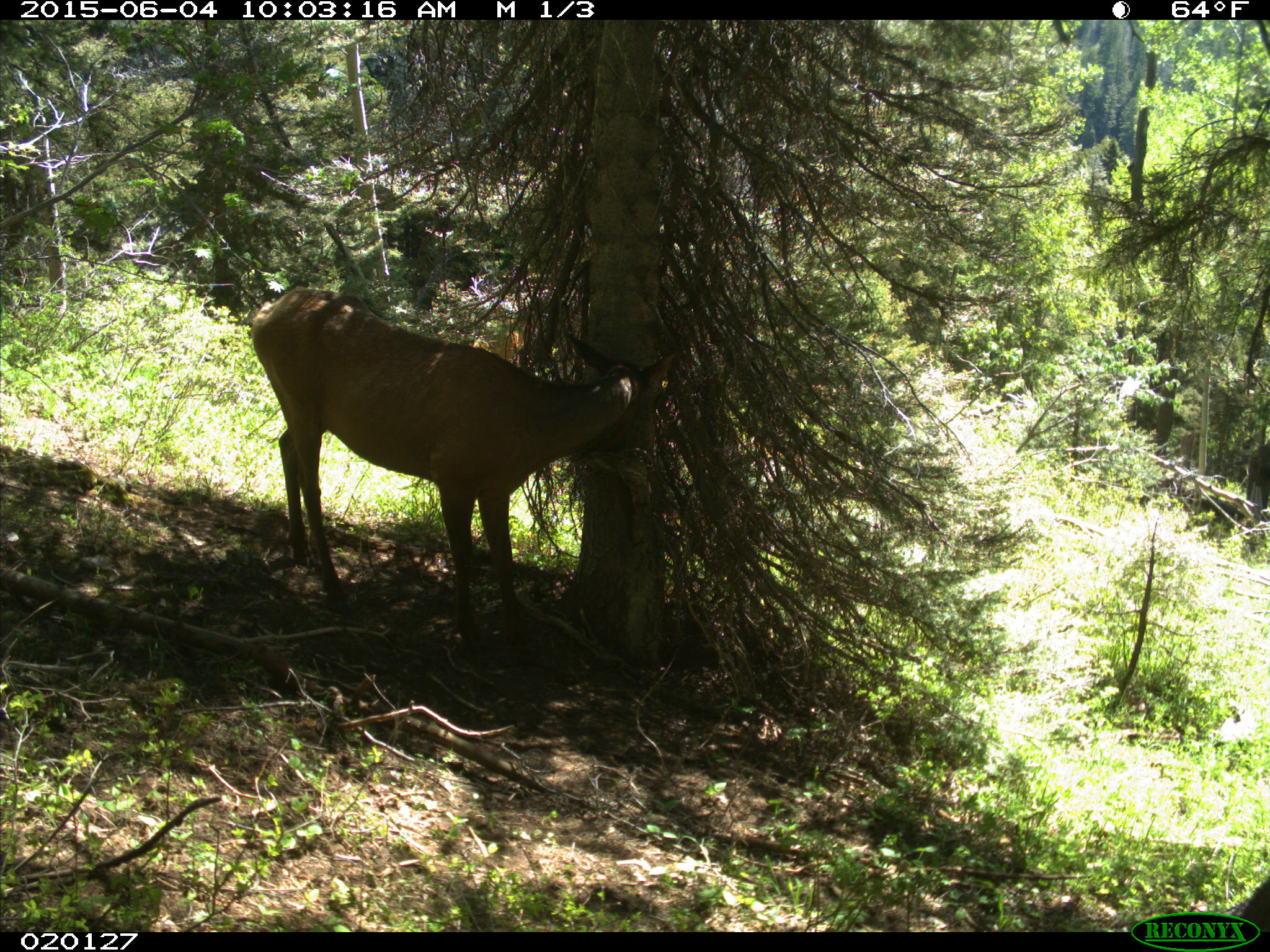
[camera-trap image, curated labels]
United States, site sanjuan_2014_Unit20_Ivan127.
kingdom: Animalia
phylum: Chordata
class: Mammalia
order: Artiodactyla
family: Cervidae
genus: Cervus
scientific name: Cervus elaphus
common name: red deer